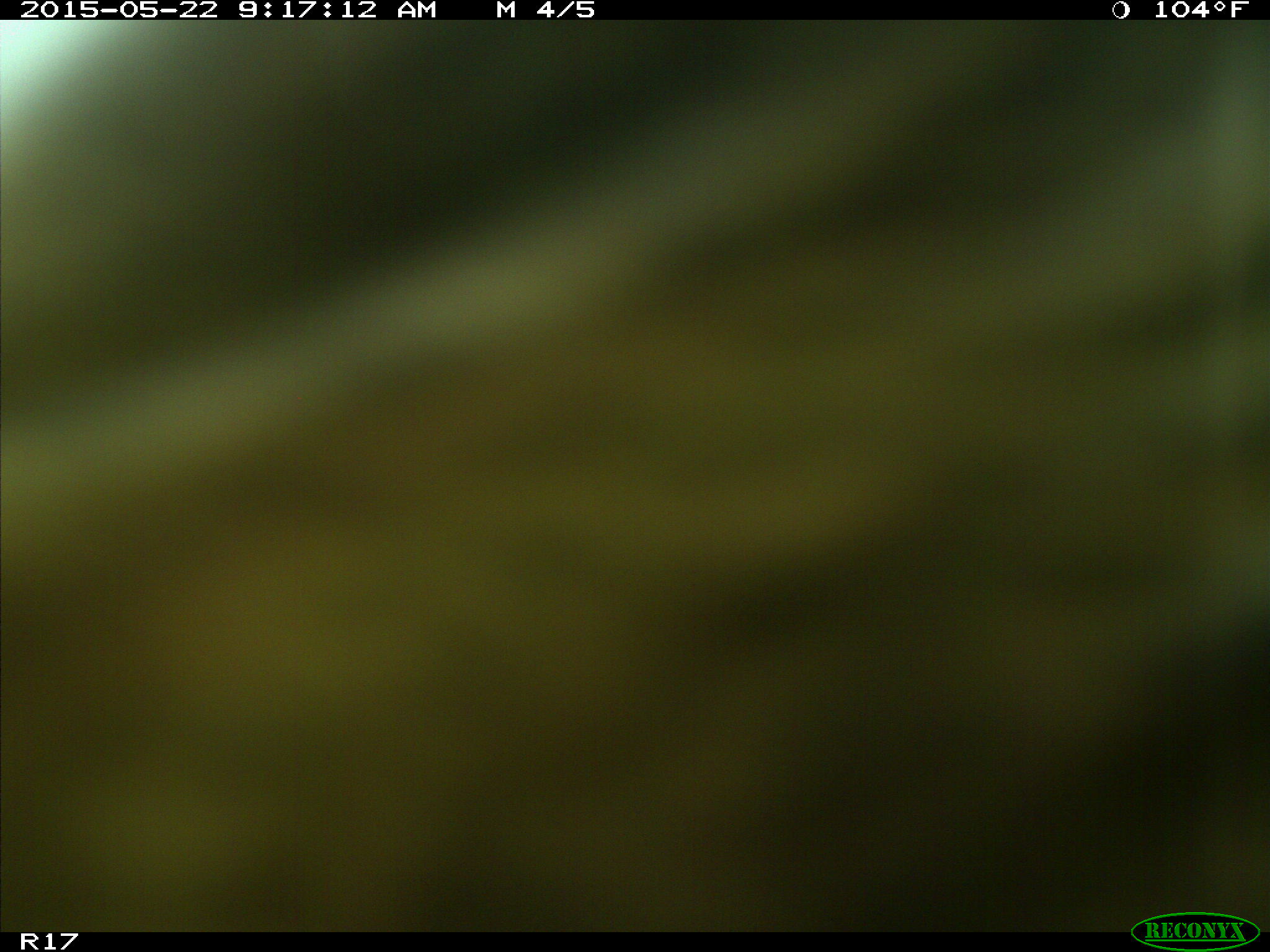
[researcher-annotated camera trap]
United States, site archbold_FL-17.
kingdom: Animalia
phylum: Chordata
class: Mammalia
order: Artiodactyla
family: Bovidae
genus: Bos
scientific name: Bos taurus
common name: domestic cow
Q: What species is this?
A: Bos taurus (domestic cow).